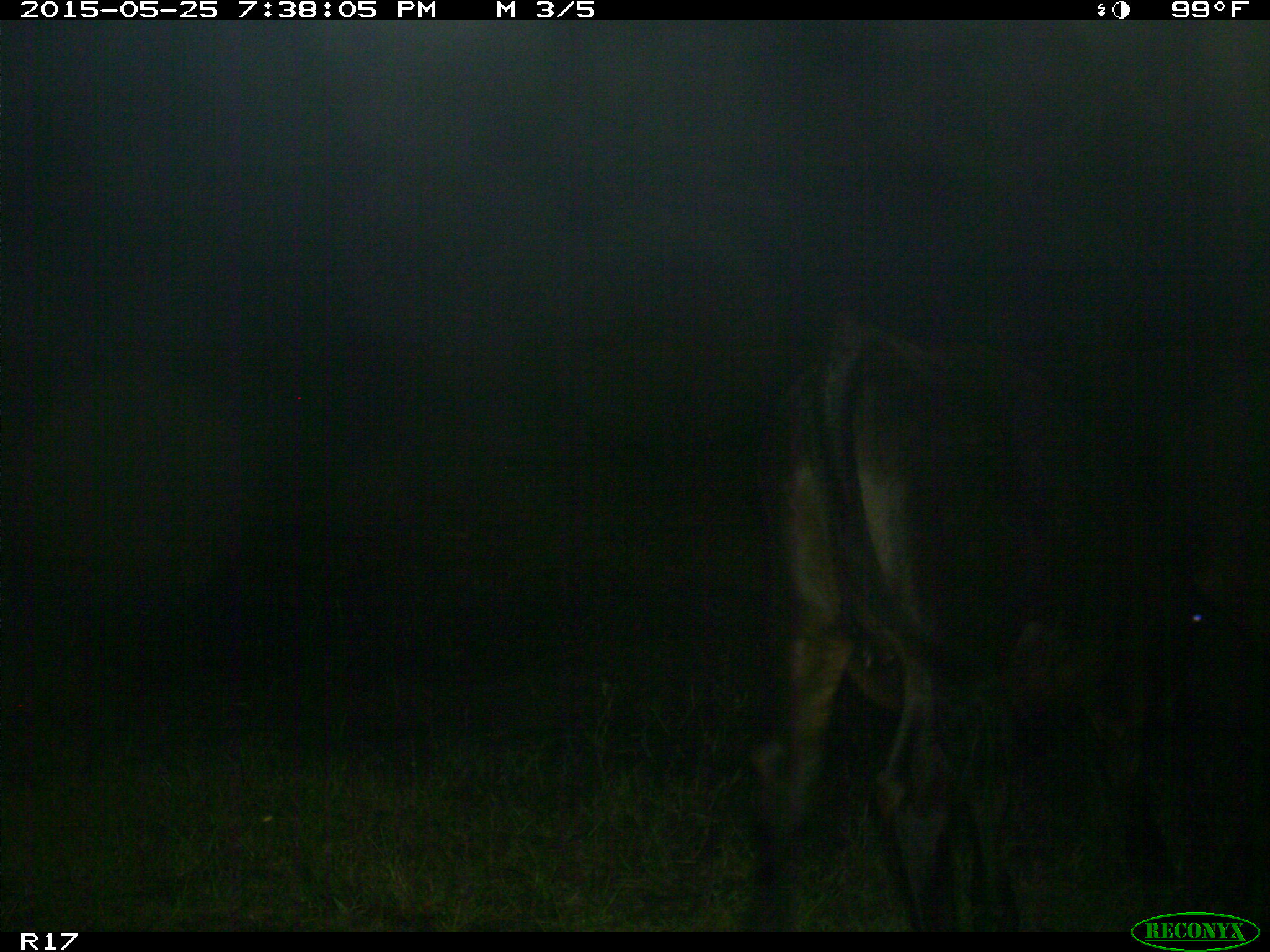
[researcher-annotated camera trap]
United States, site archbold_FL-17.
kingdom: Animalia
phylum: Chordata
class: Mammalia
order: Artiodactyla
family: Bovidae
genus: Bos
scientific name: Bos taurus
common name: domestic cow